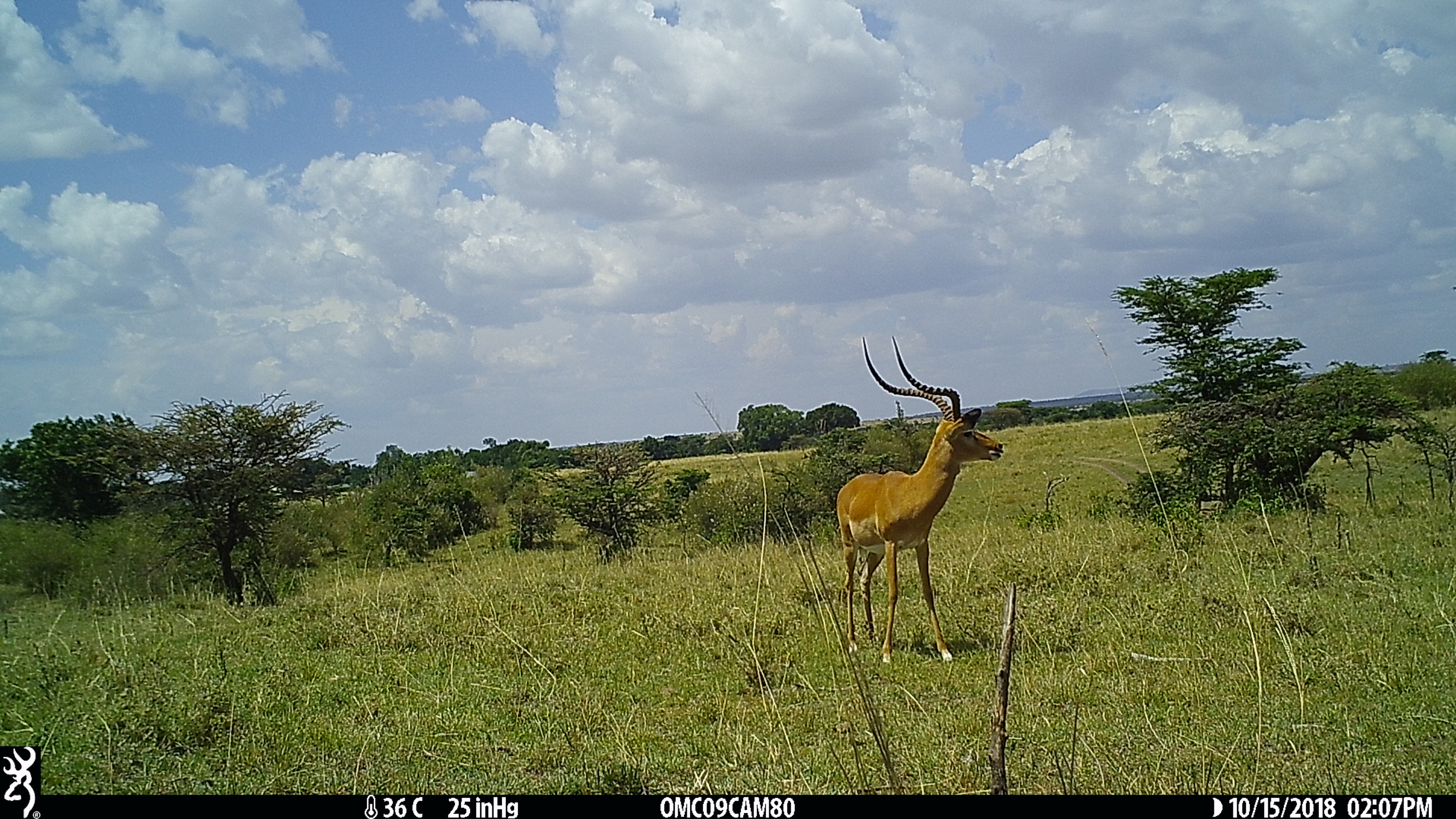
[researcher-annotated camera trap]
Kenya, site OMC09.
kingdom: Animalia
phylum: Chordata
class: Mammalia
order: Artiodactyla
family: Bovidae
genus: Aepyceros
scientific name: Aepyceros melampus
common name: impala